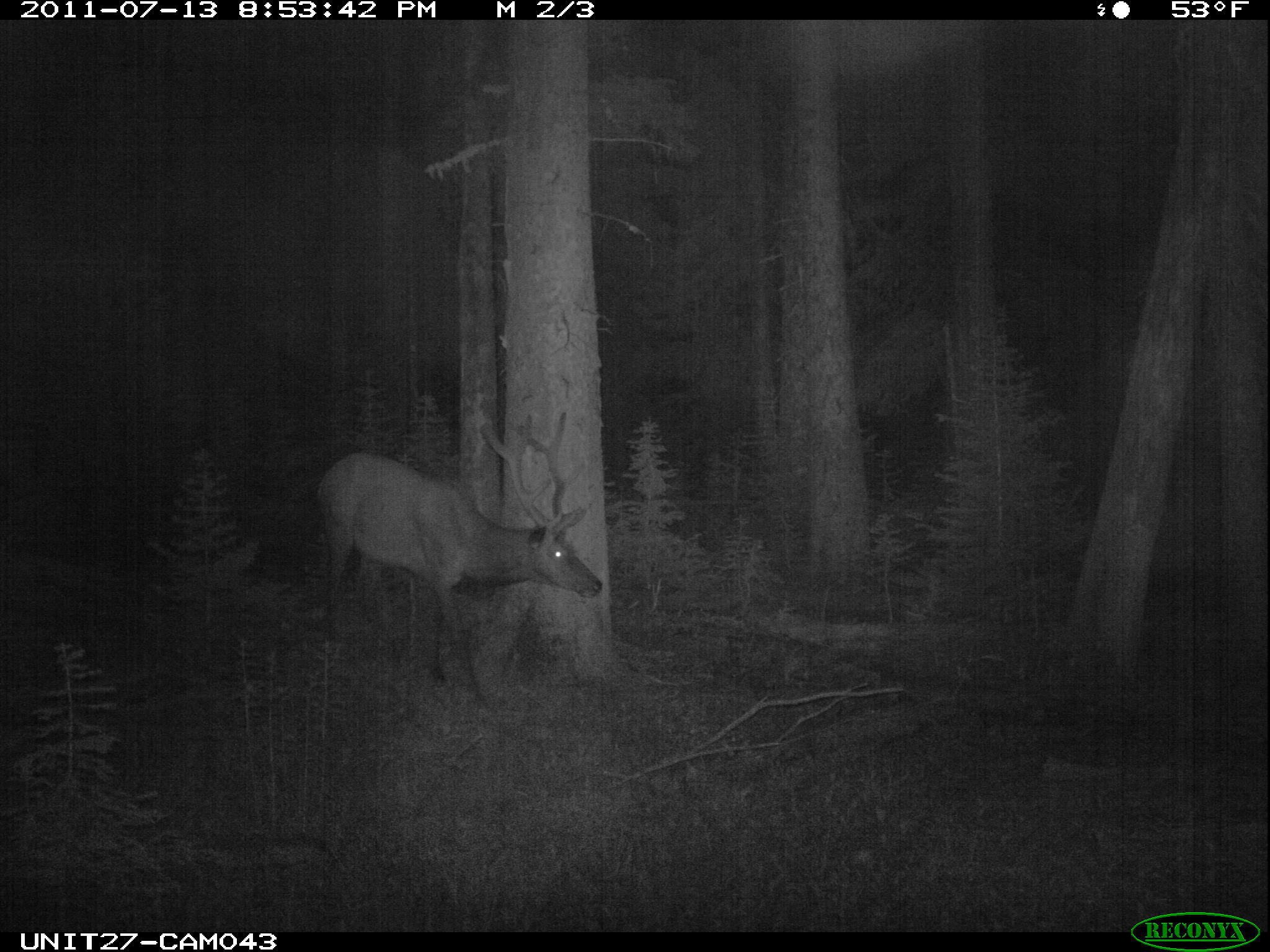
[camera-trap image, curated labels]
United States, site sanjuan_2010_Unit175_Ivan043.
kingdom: Animalia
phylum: Chordata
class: Mammalia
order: Artiodactyla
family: Cervidae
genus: Cervus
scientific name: Cervus elaphus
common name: red deer